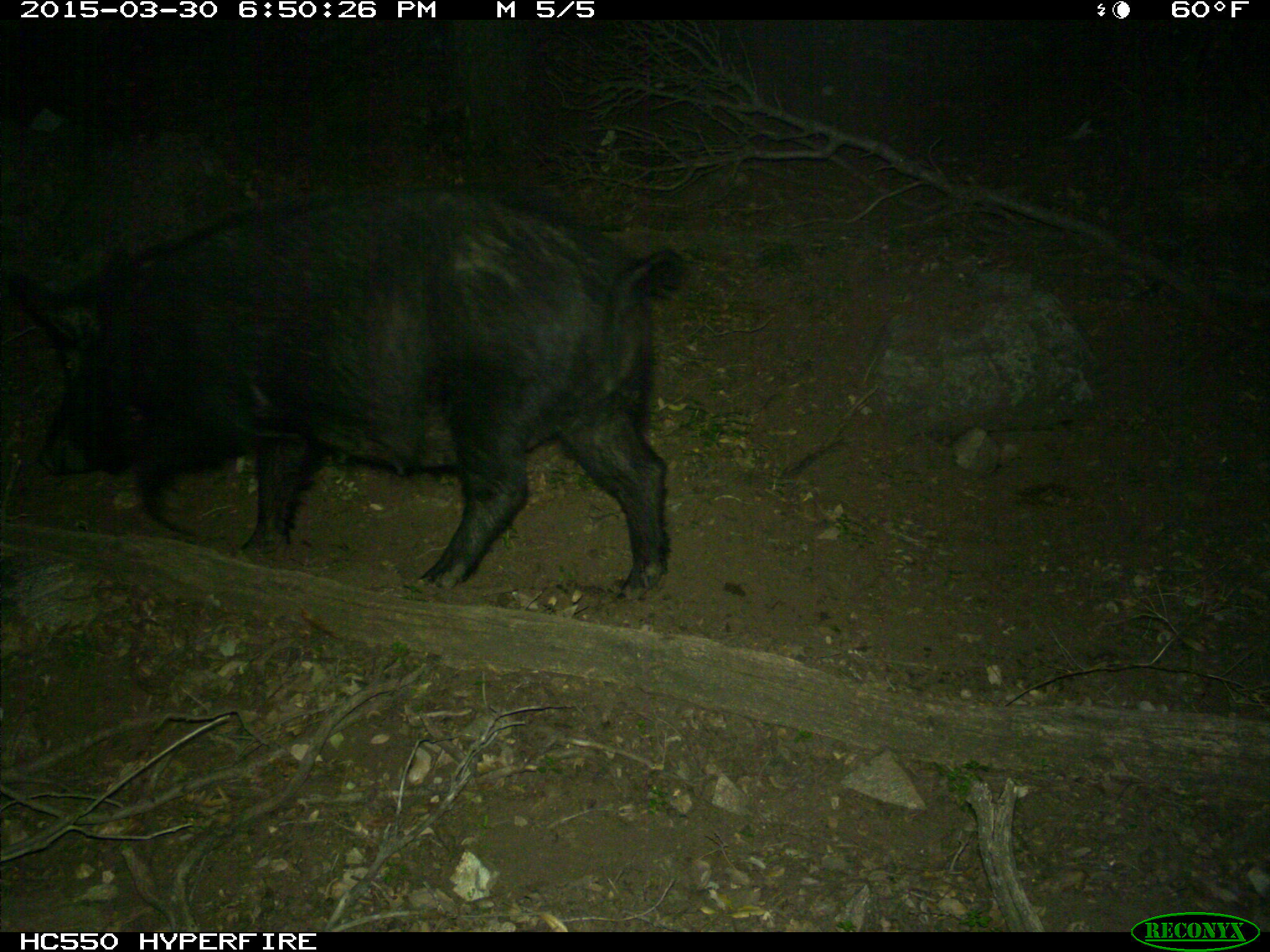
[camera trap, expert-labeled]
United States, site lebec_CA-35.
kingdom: Animalia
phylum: Chordata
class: Mammalia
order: Artiodactyla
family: Suidae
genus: Sus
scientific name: Sus scrofa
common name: wild boar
Sus scrofa (wild boar).